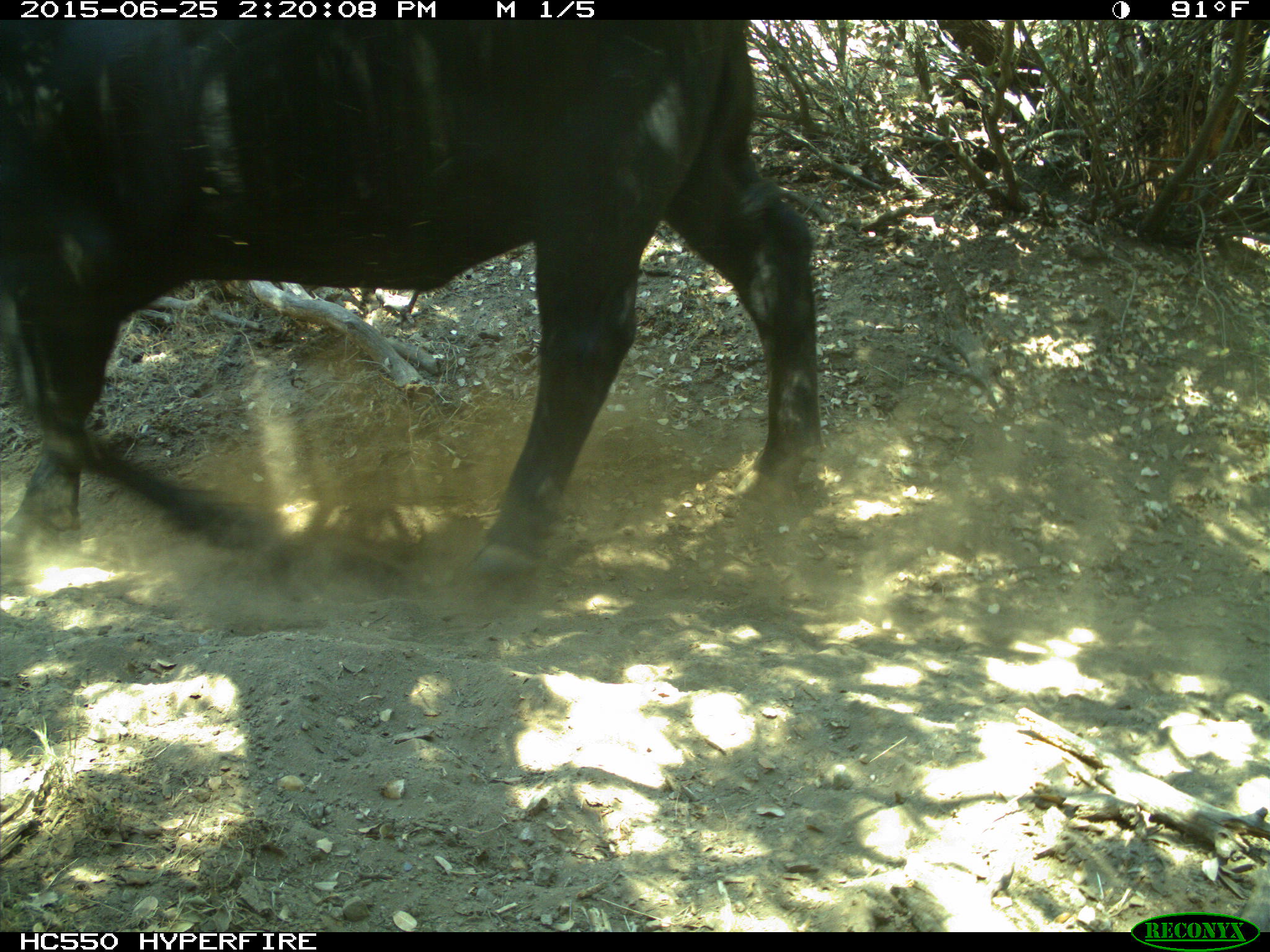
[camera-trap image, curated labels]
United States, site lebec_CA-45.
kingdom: Animalia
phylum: Chordata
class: Mammalia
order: Artiodactyla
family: Bovidae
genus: Bos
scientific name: Bos taurus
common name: domestic cow